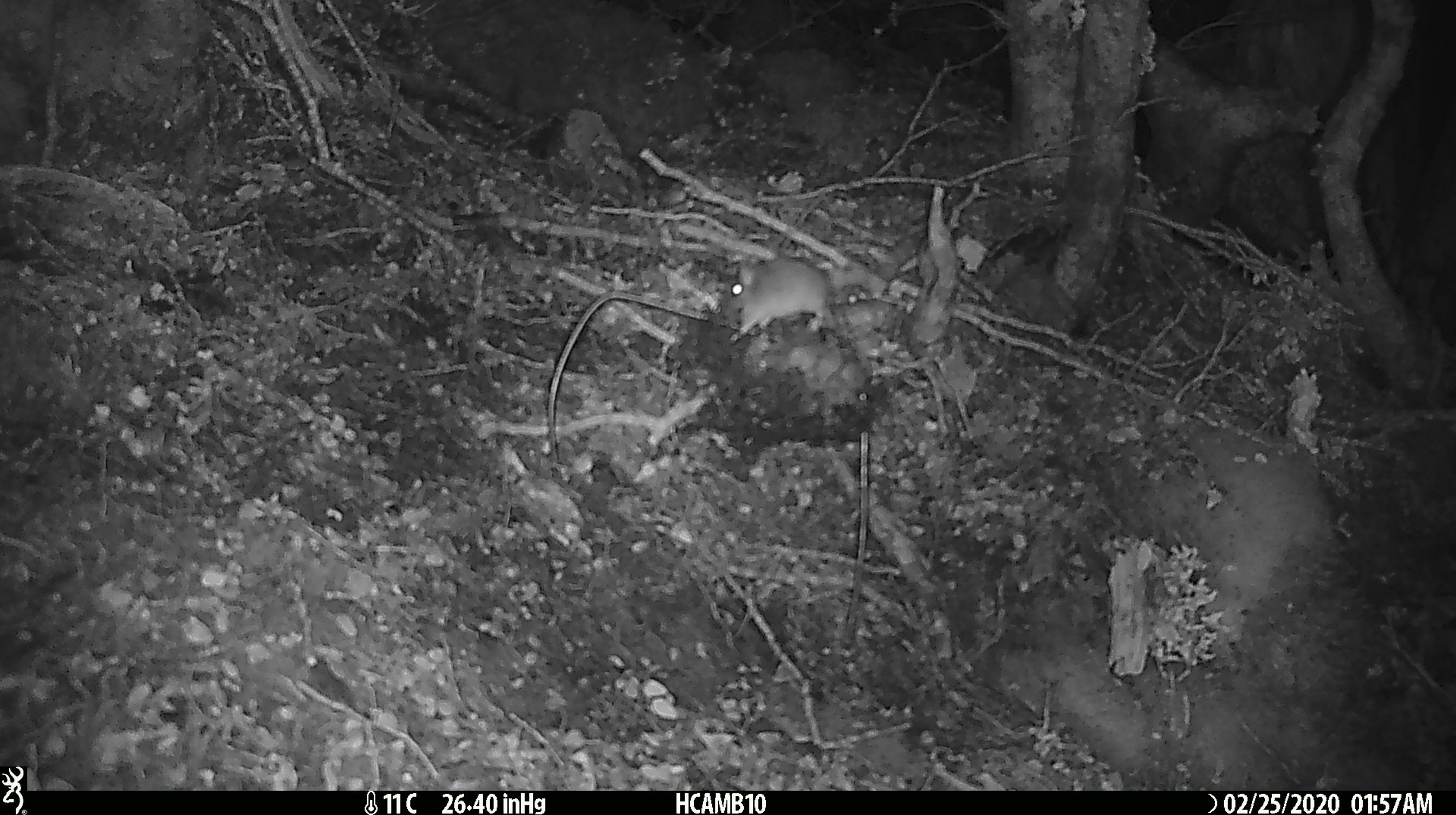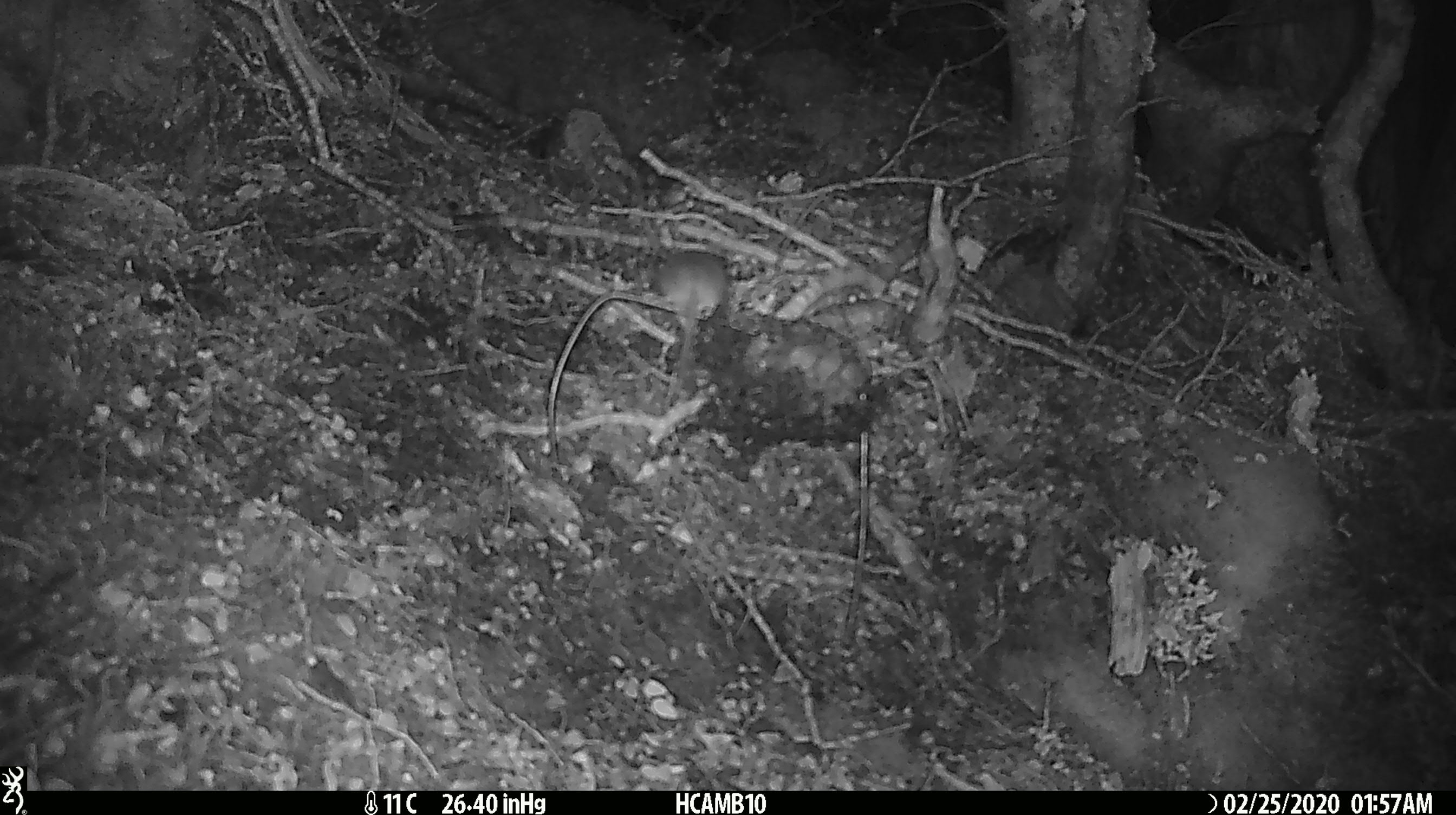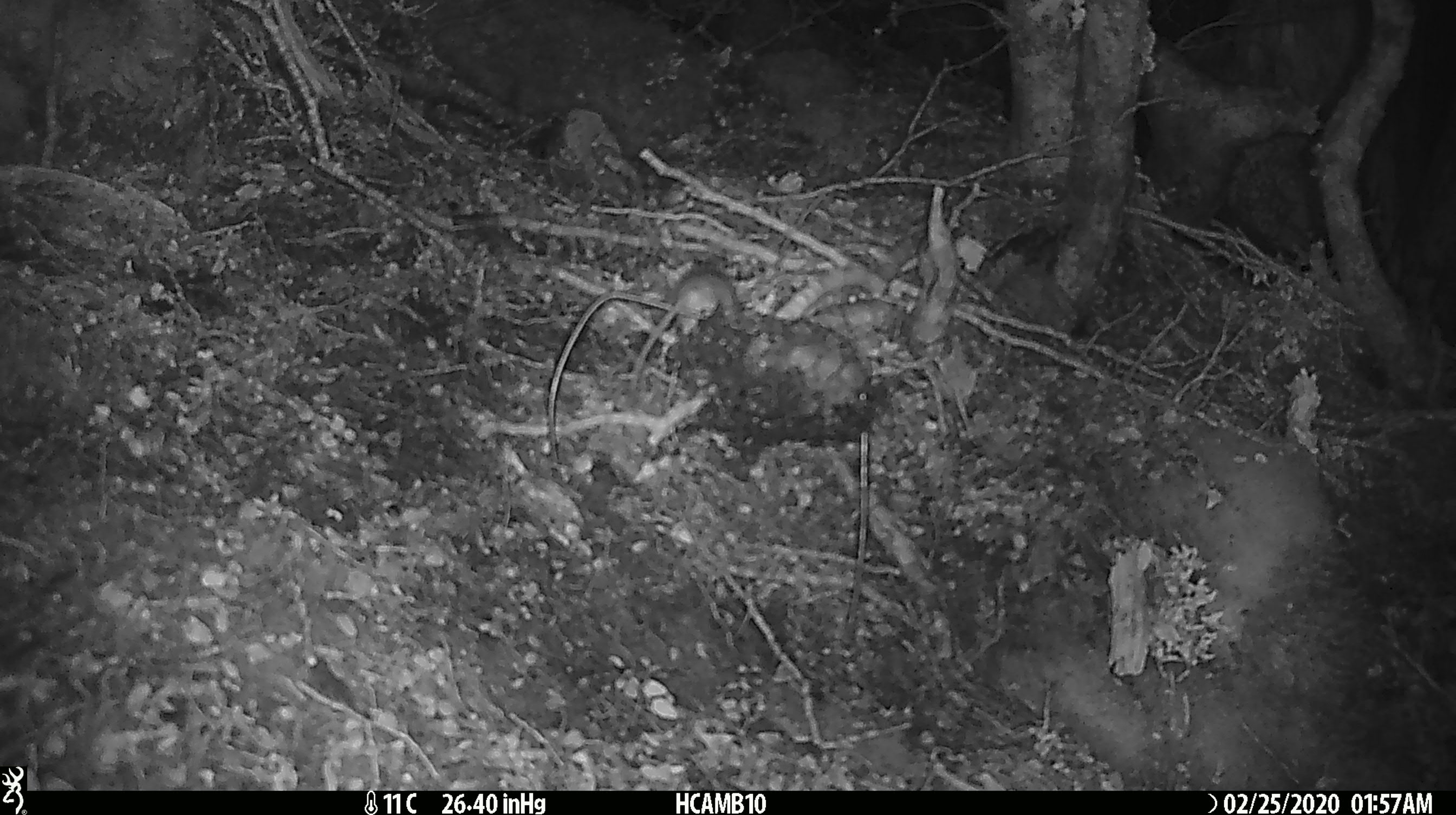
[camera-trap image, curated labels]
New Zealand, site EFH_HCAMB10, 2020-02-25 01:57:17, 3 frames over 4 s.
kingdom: Animalia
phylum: Chordata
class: Mammalia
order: Rodentia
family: Muridae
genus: Mus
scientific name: Mus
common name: mouse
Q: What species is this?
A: Mouse (Mus).